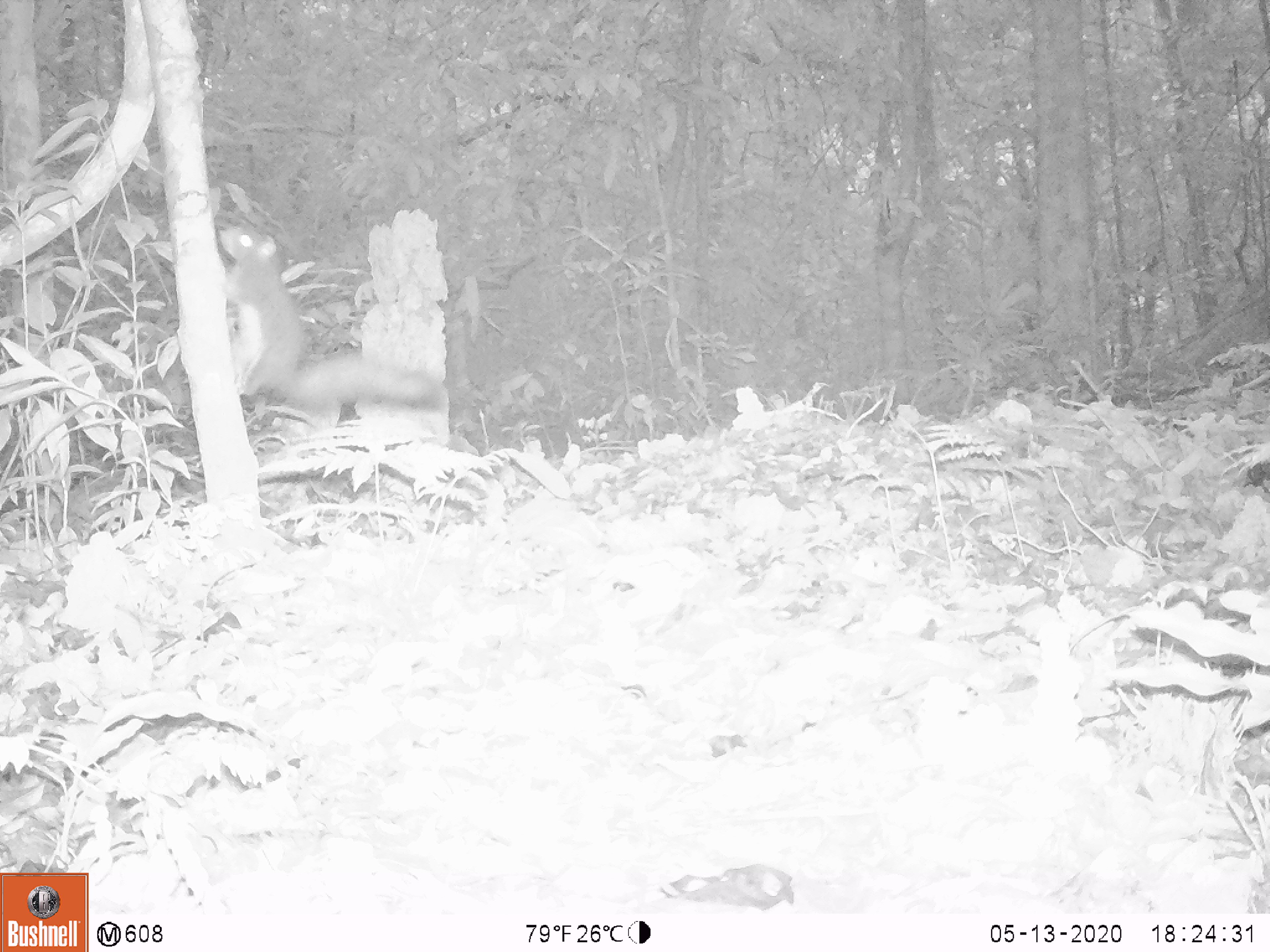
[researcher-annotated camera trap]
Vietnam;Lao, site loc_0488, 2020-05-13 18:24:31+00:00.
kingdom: Animalia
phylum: Chordata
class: Mammalia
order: Rodentia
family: Sciuridae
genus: Callosciurus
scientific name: Callosciurus erythraeus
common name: pallas's squirrel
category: pallass squirrel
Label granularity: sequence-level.